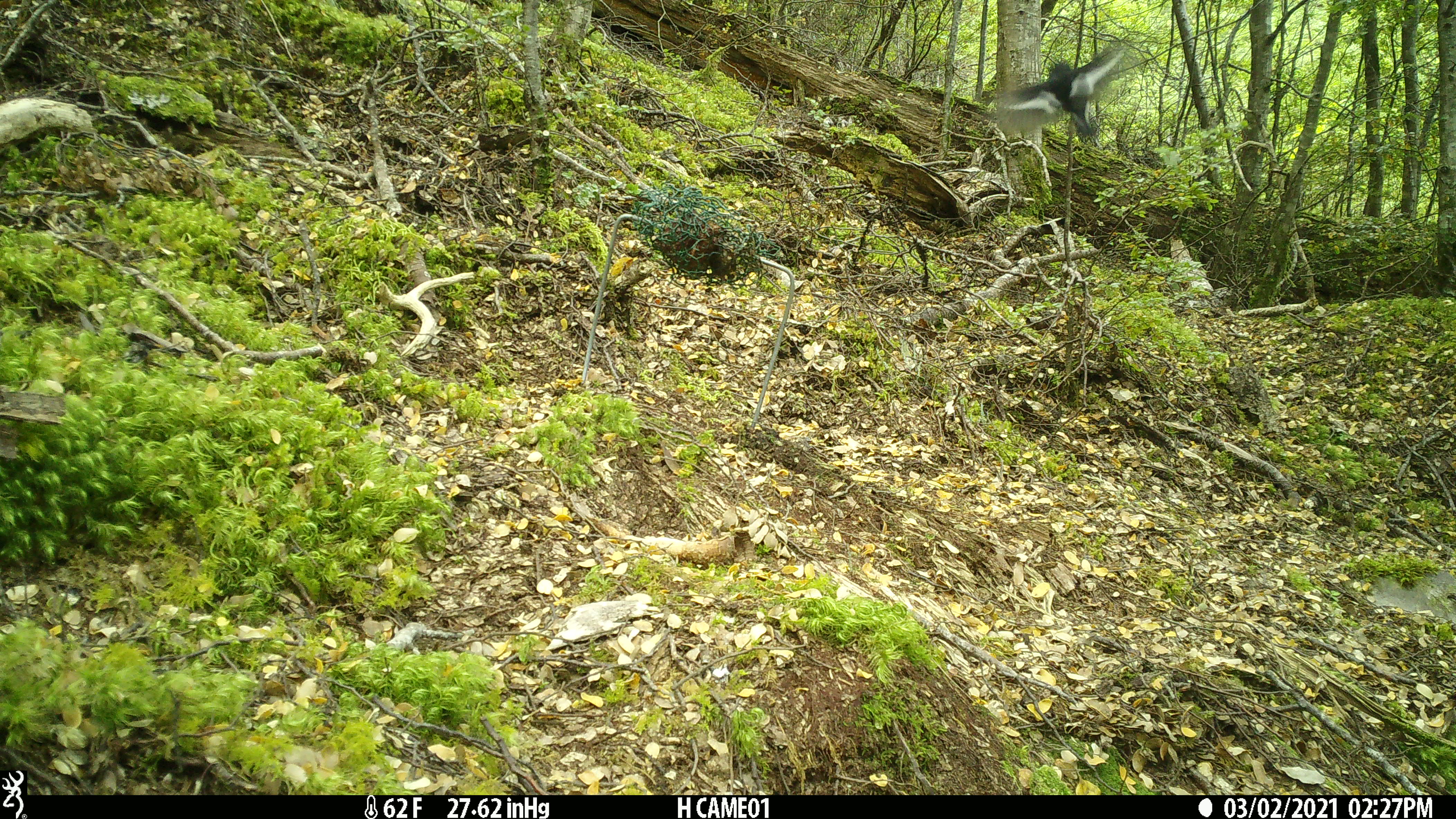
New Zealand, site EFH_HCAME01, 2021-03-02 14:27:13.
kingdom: Animalia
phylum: Chordata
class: Aves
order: Passeriformes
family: Petroicidae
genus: Petroica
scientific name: Petroica macrocephala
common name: tomtit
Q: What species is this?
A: Tomtit (Petroica macrocephala).